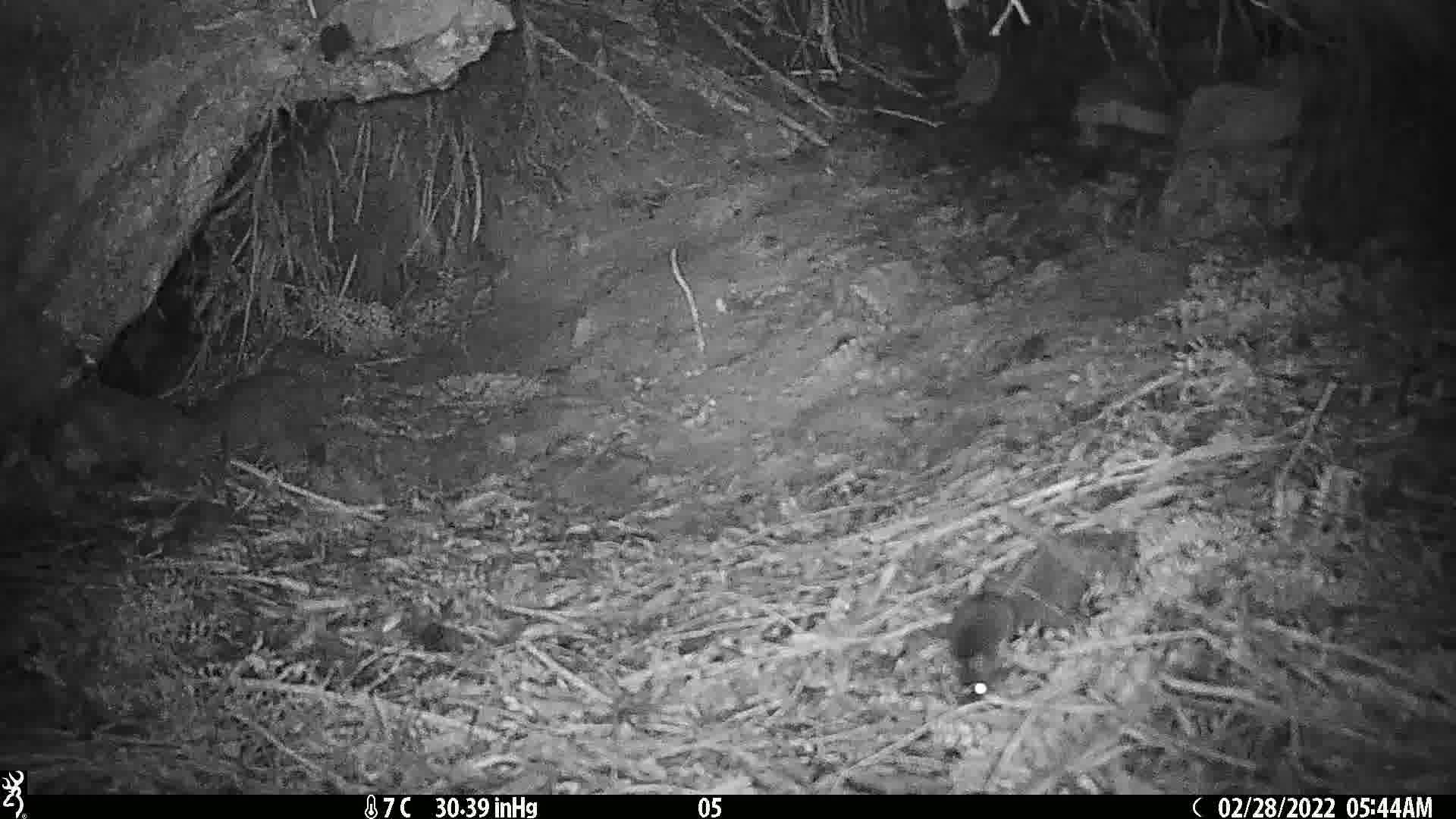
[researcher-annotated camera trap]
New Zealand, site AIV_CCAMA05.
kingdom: Animalia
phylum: Chordata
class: Mammalia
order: Rodentia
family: Muridae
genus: Mus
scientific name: Mus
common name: mouse